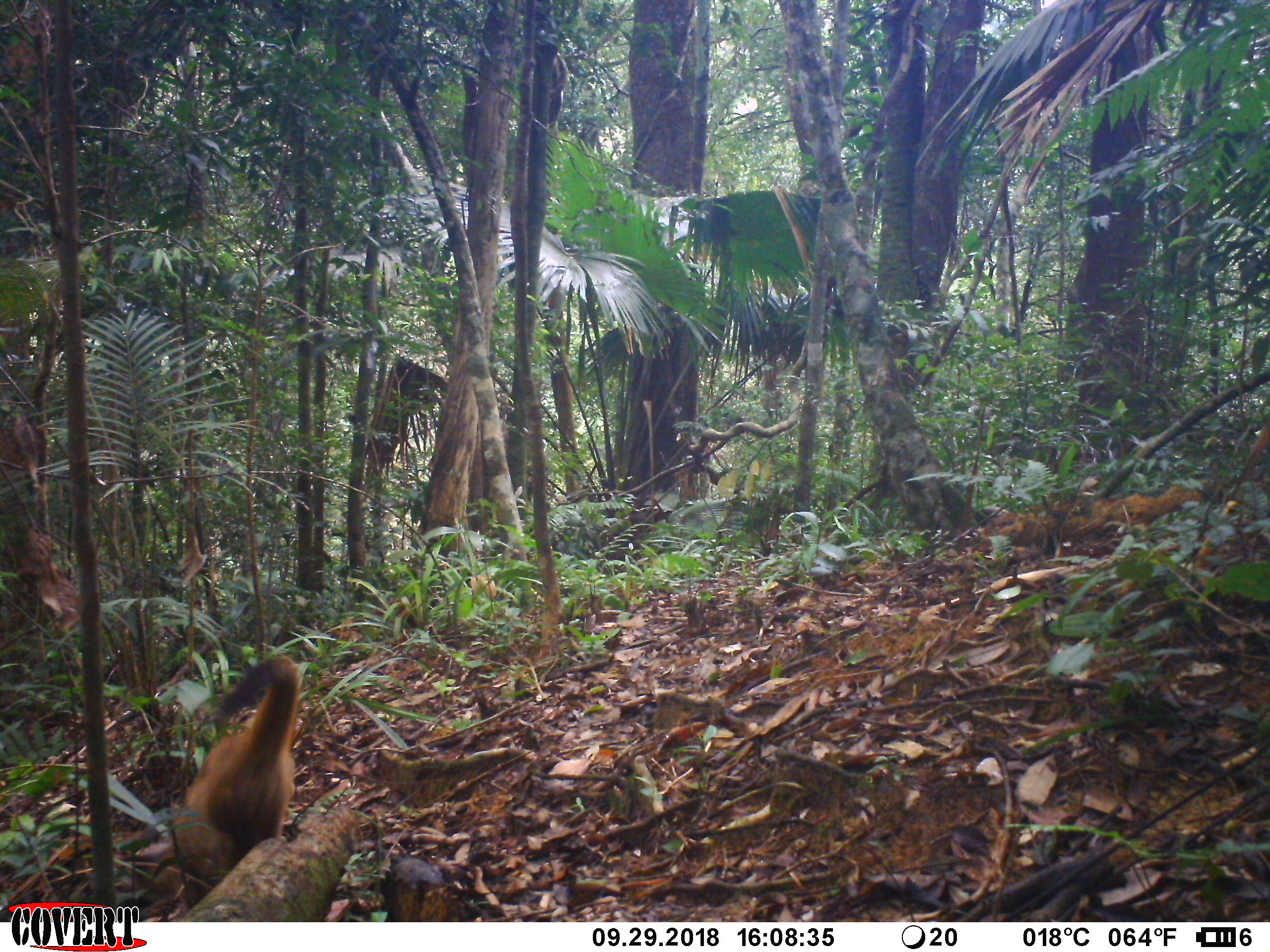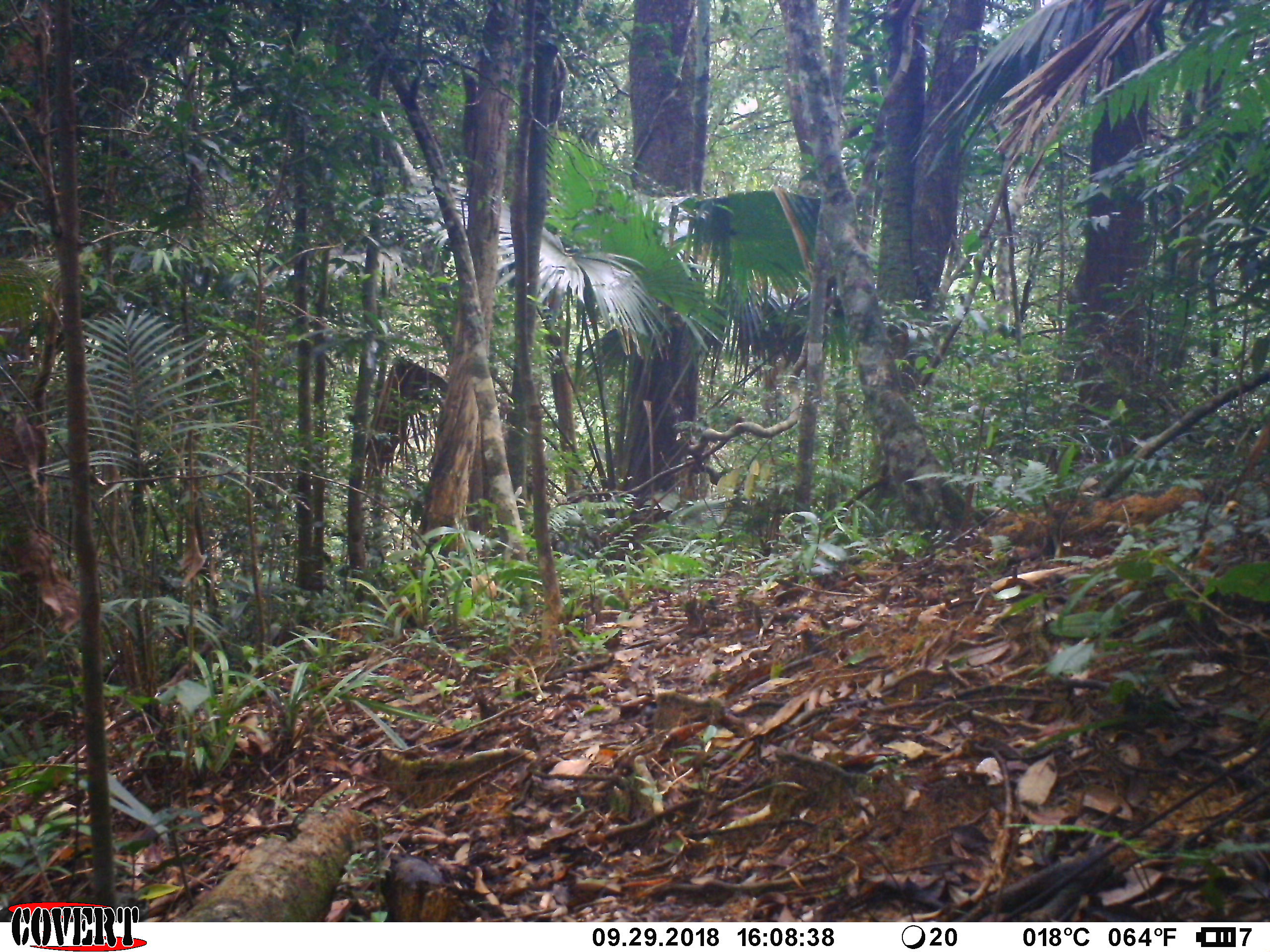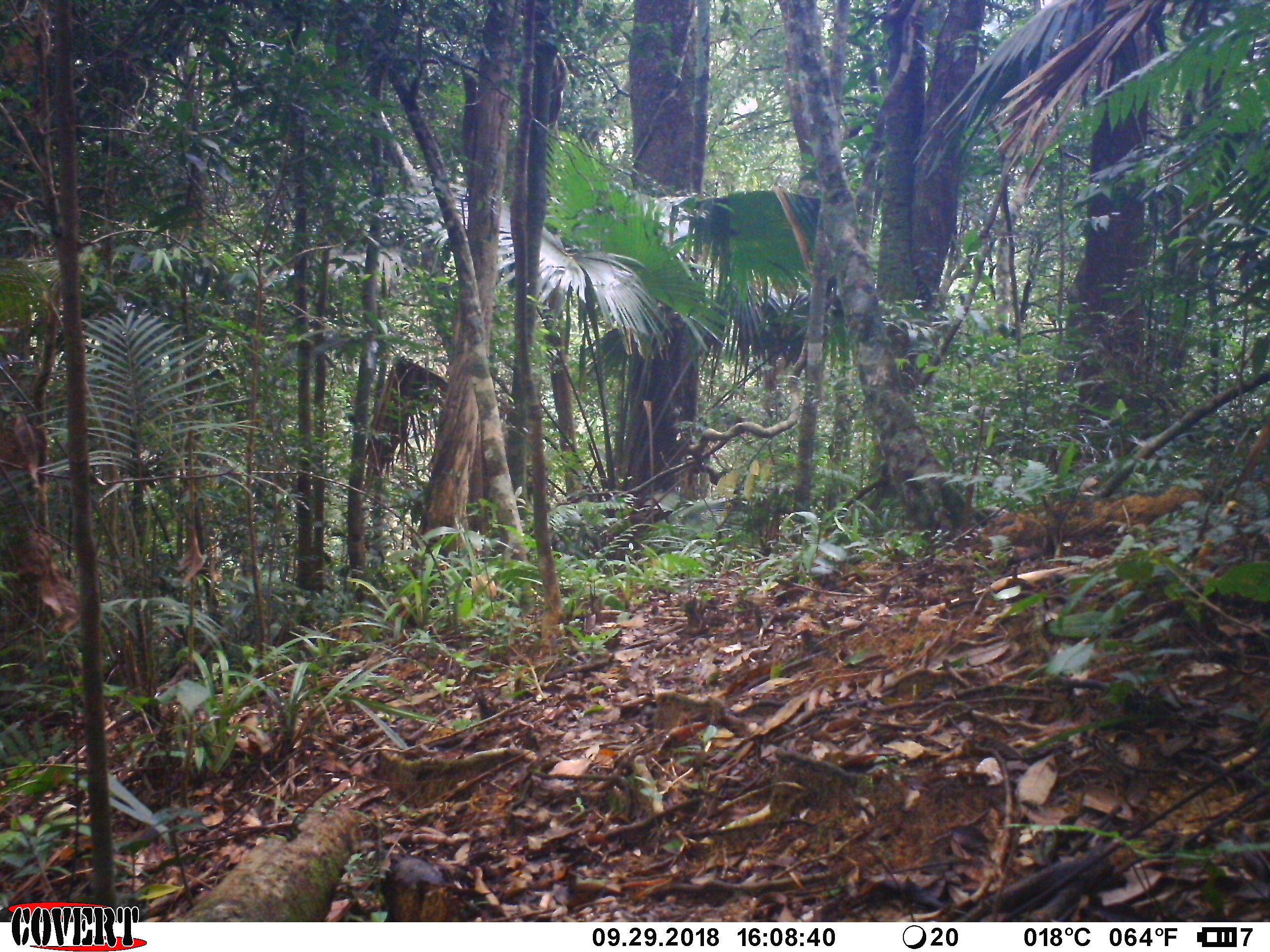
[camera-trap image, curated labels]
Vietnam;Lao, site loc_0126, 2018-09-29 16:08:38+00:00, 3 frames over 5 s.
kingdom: Animalia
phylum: Chordata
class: Mammalia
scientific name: Mammalia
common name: mammal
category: unidentified small mammal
Unidentified small mammal (mammal) (Mammalia). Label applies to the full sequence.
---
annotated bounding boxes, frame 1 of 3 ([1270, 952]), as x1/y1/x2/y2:
unidentified small mammal: 123/653/302/911